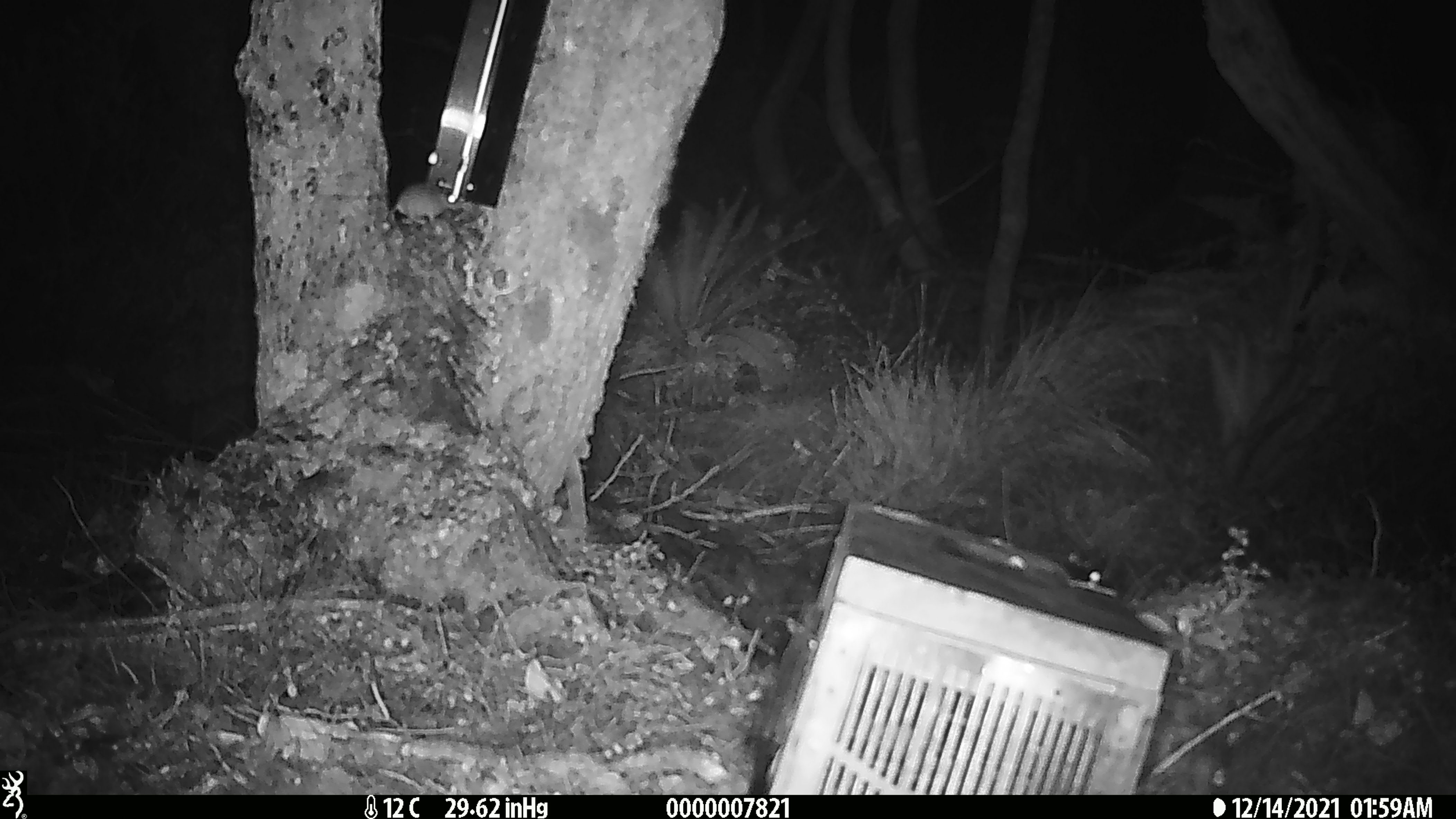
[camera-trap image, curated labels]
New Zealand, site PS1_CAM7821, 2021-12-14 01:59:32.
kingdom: Animalia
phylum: Chordata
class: Mammalia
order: Rodentia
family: Muridae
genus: Mus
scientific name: Mus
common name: mouse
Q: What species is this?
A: Mouse (Mus).